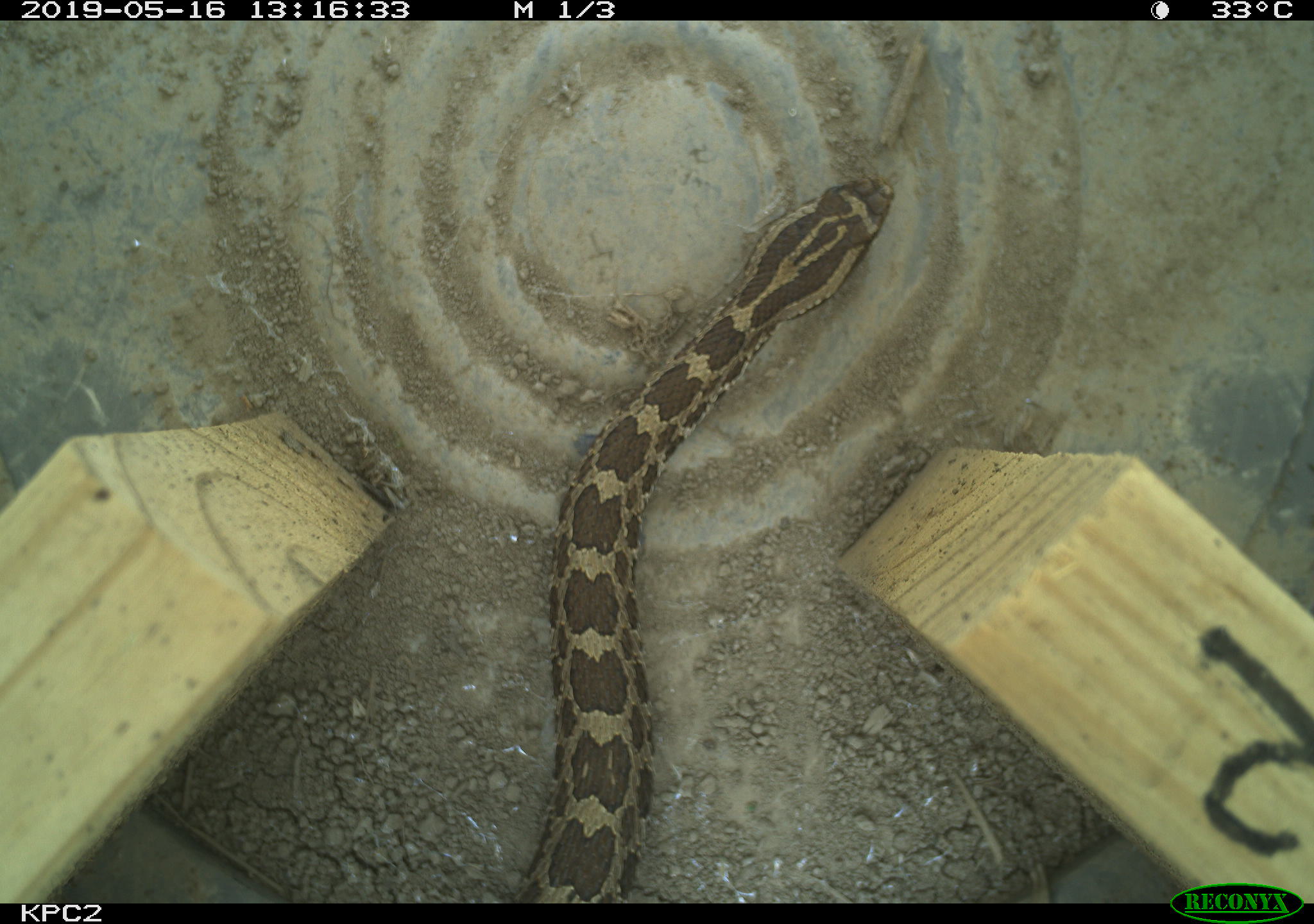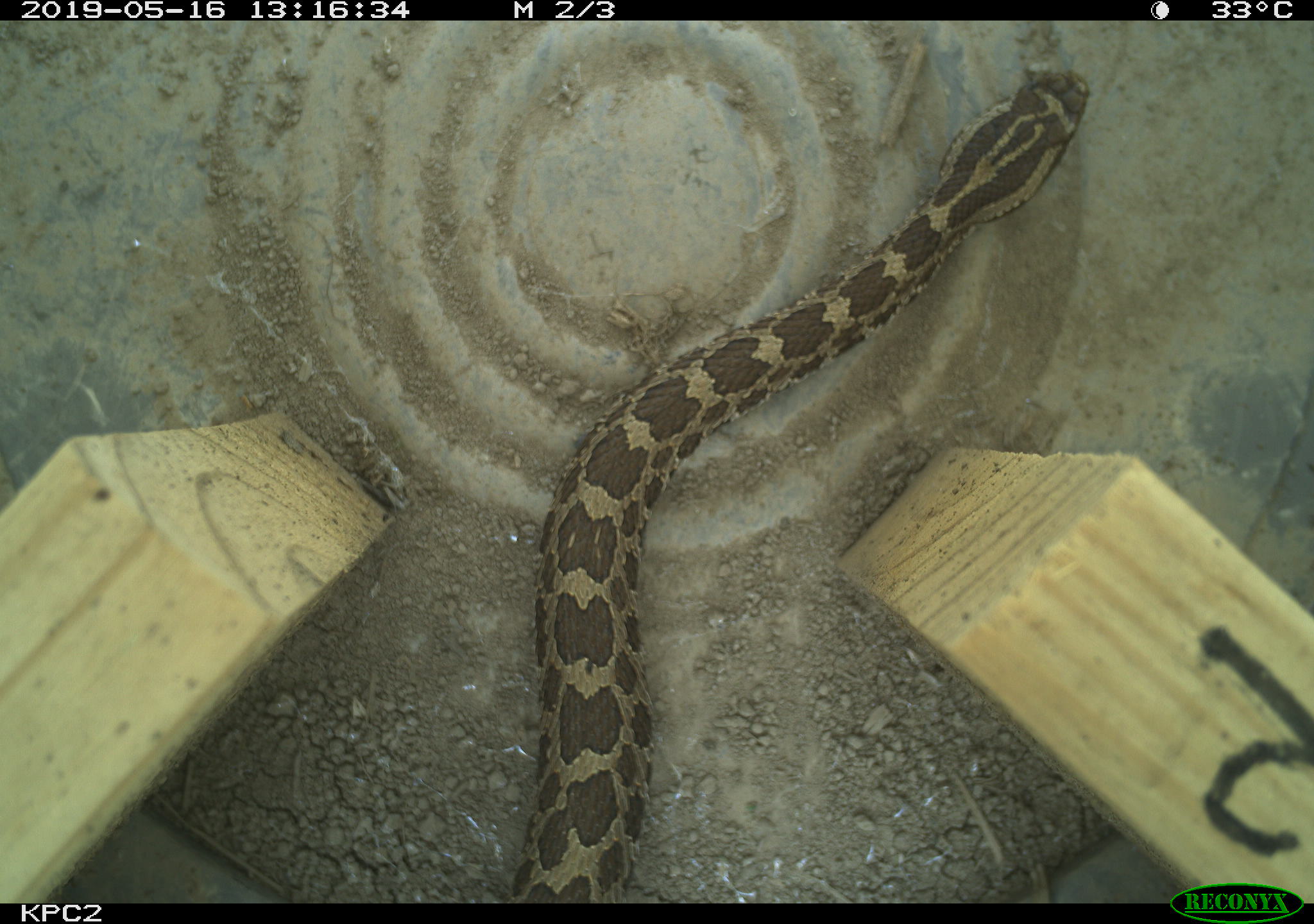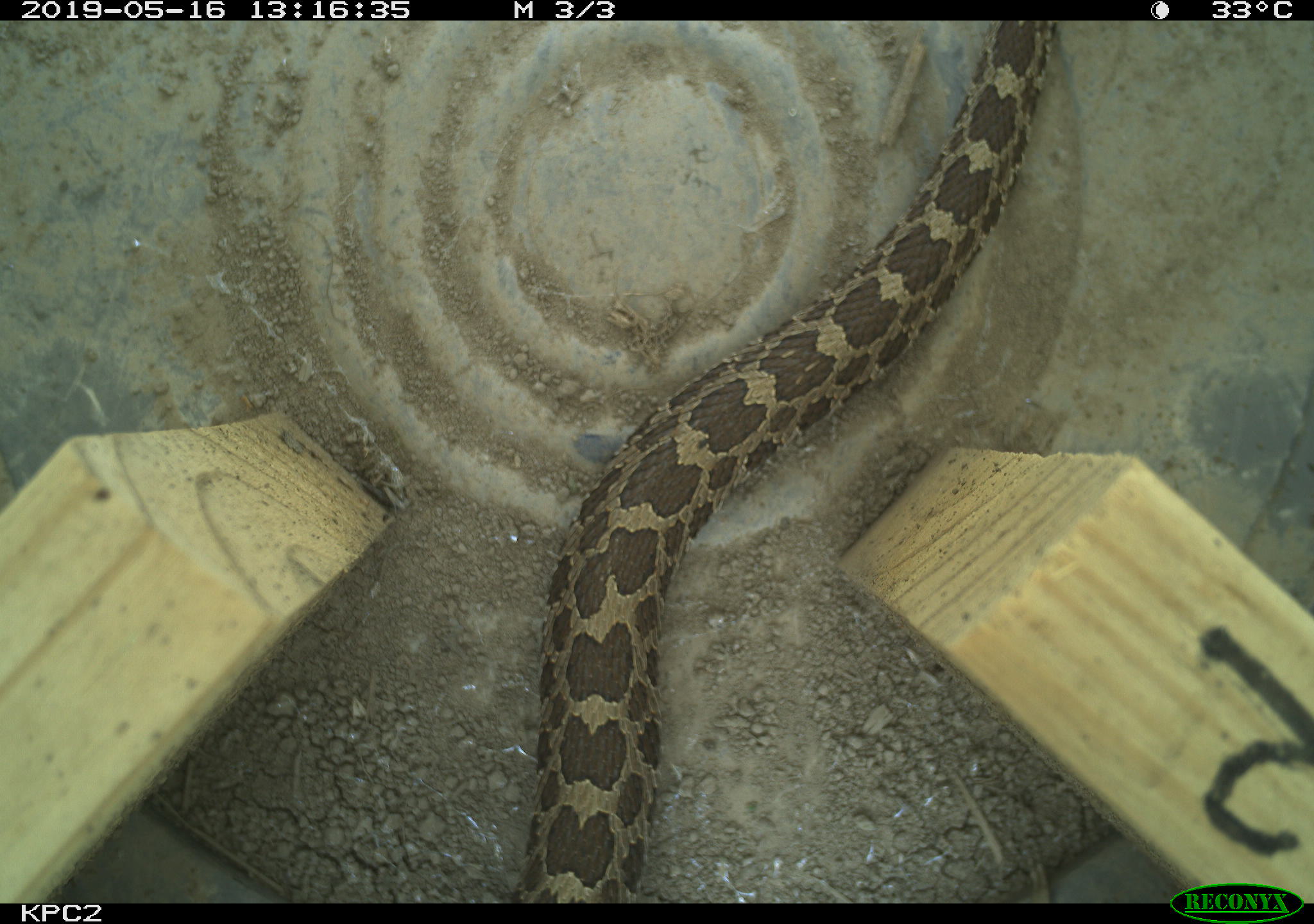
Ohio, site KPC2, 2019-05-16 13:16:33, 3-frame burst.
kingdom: Animalia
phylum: Chordata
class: Reptilia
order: Squamata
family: Viperidae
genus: Sistrurus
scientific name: Sistrurus catenatus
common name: eastern massasauga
Eastern massasauga (Sistrurus catenatus).